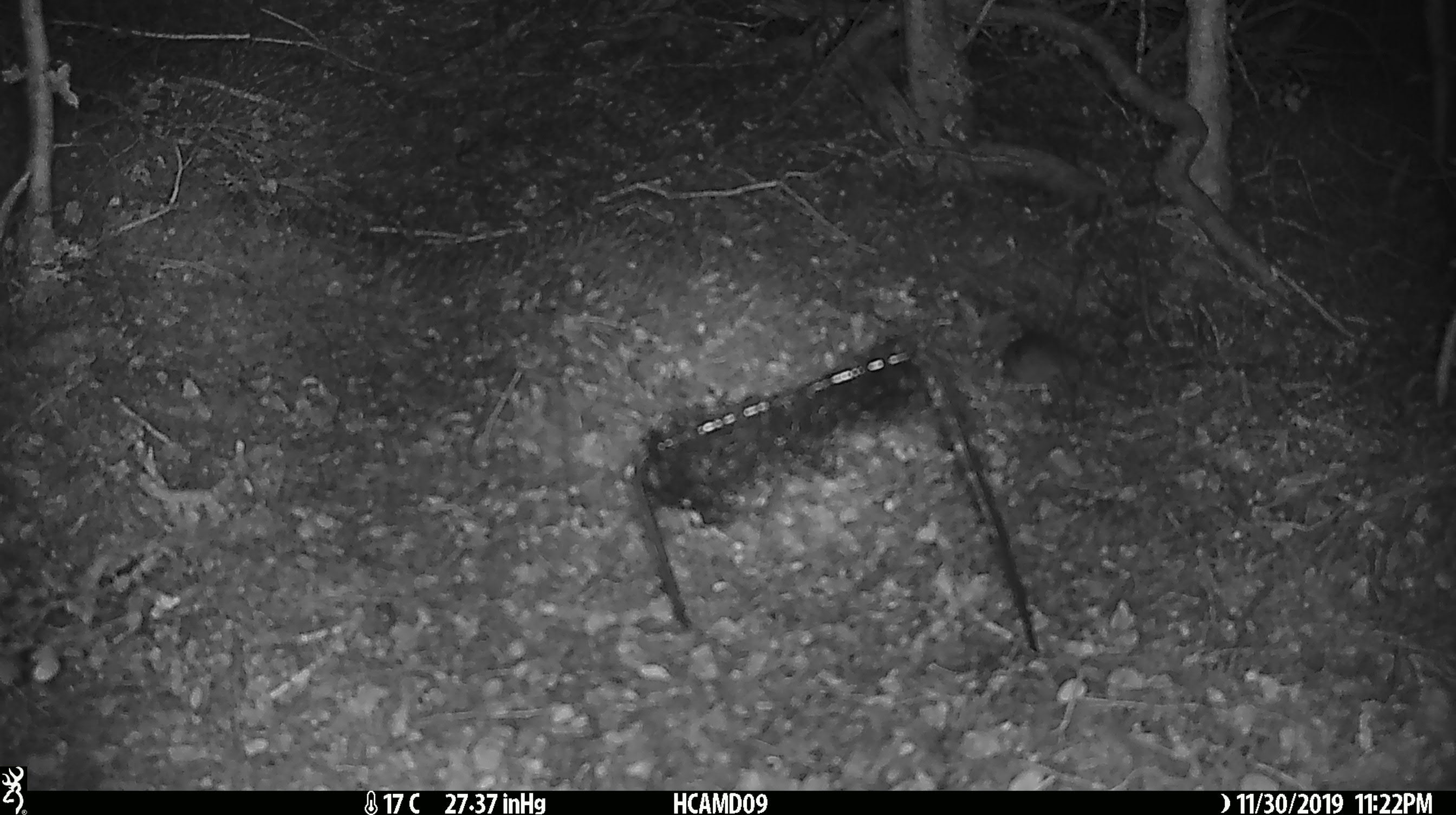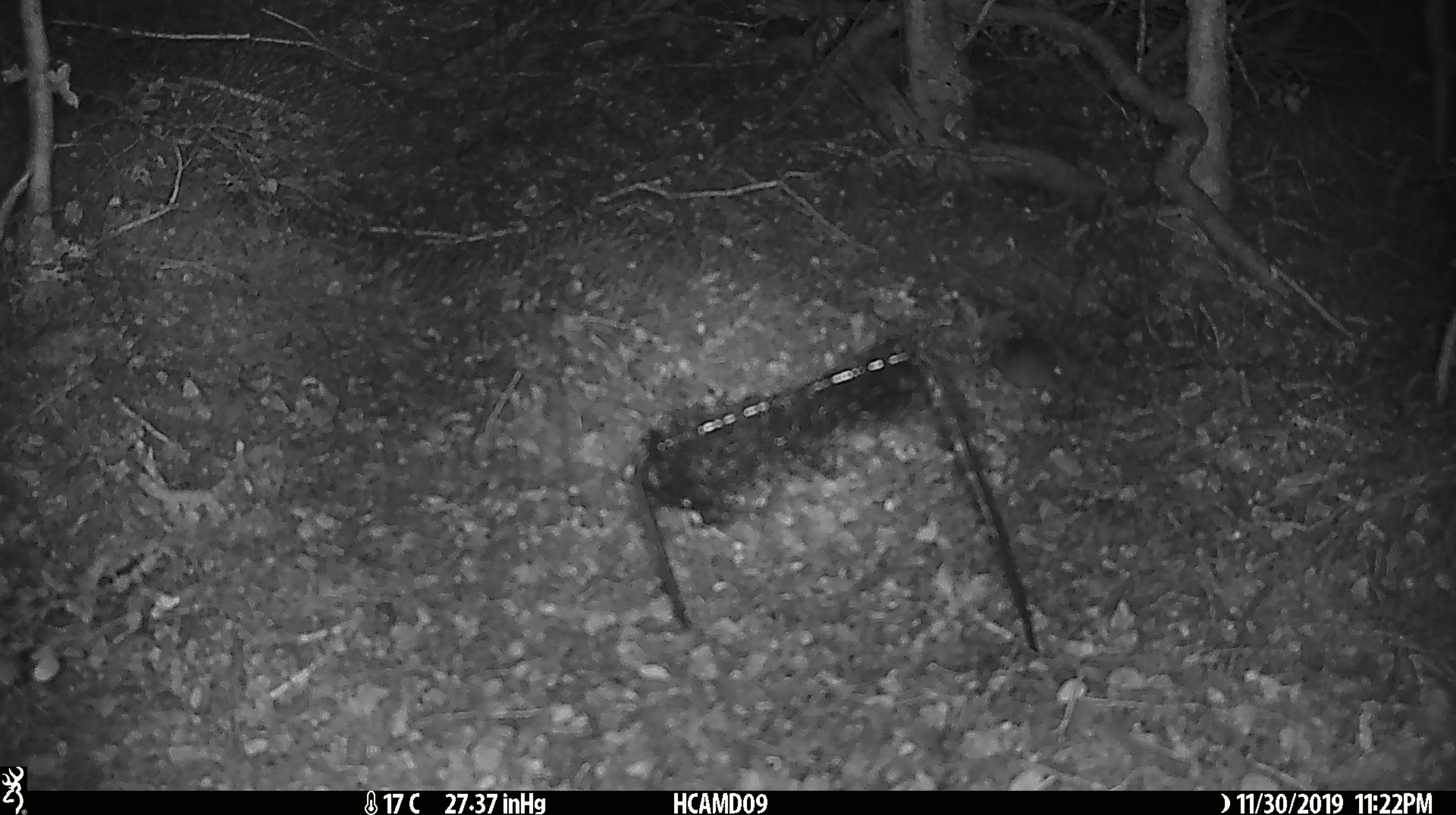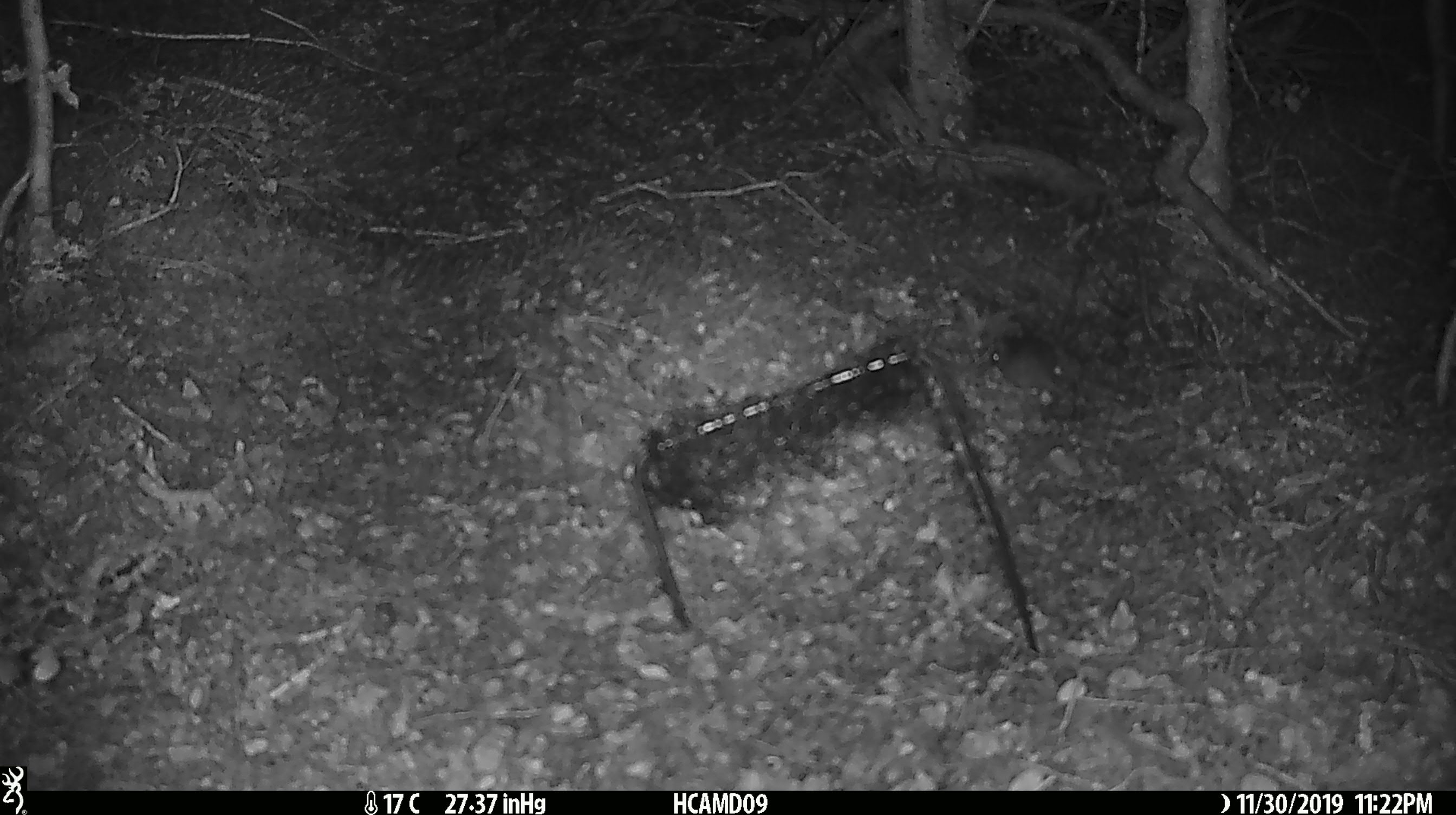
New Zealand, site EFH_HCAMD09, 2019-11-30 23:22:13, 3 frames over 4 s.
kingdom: Animalia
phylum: Chordata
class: Mammalia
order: Rodentia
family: Muridae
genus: Mus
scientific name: Mus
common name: mouse